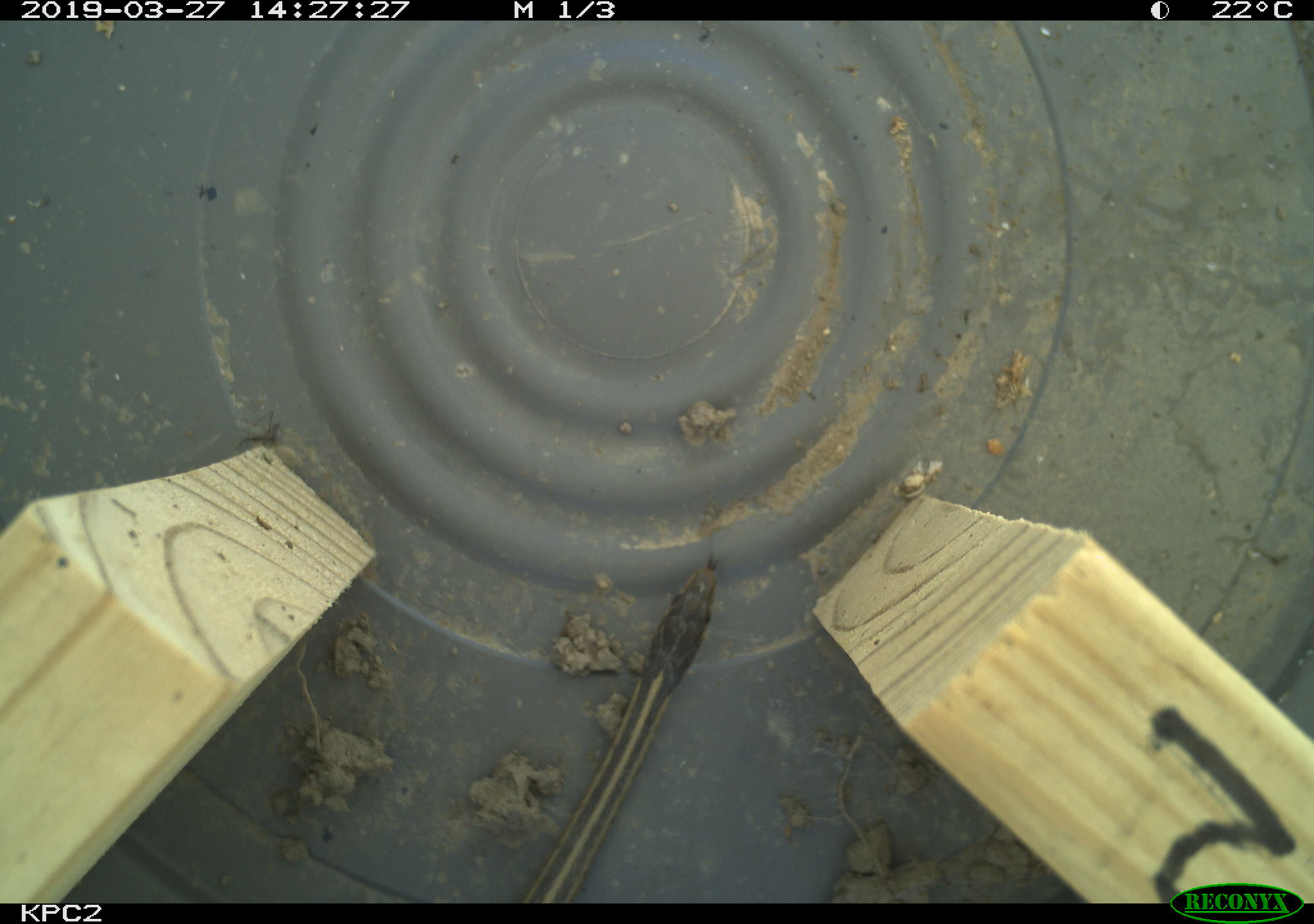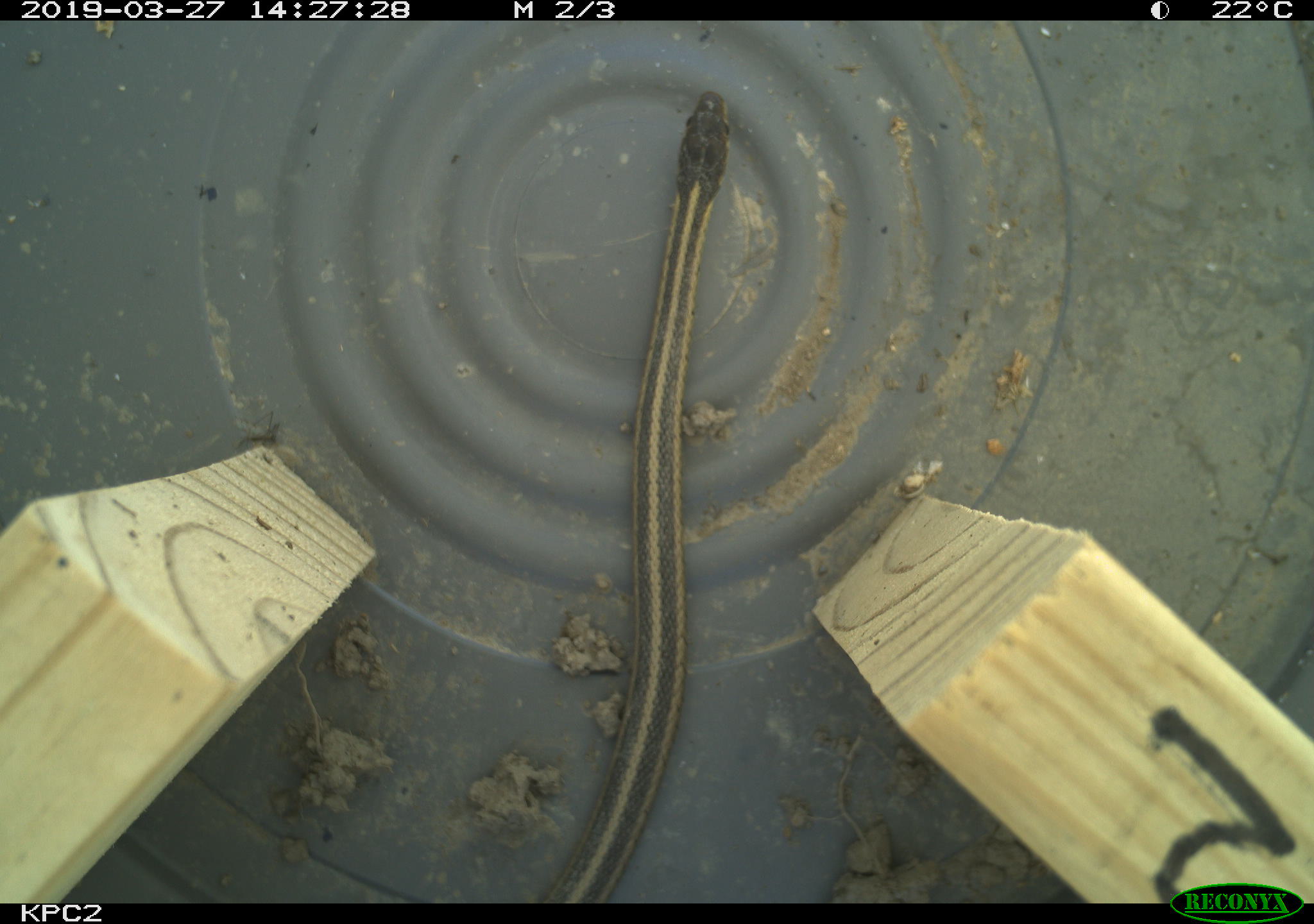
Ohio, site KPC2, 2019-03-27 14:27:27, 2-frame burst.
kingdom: Animalia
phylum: Chordata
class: Reptilia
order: Squamata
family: Colubridae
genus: Thamnophis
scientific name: Thamnophis sirtalis sirtalis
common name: eastern gartersnake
Eastern gartersnake (Thamnophis sirtalis sirtalis).